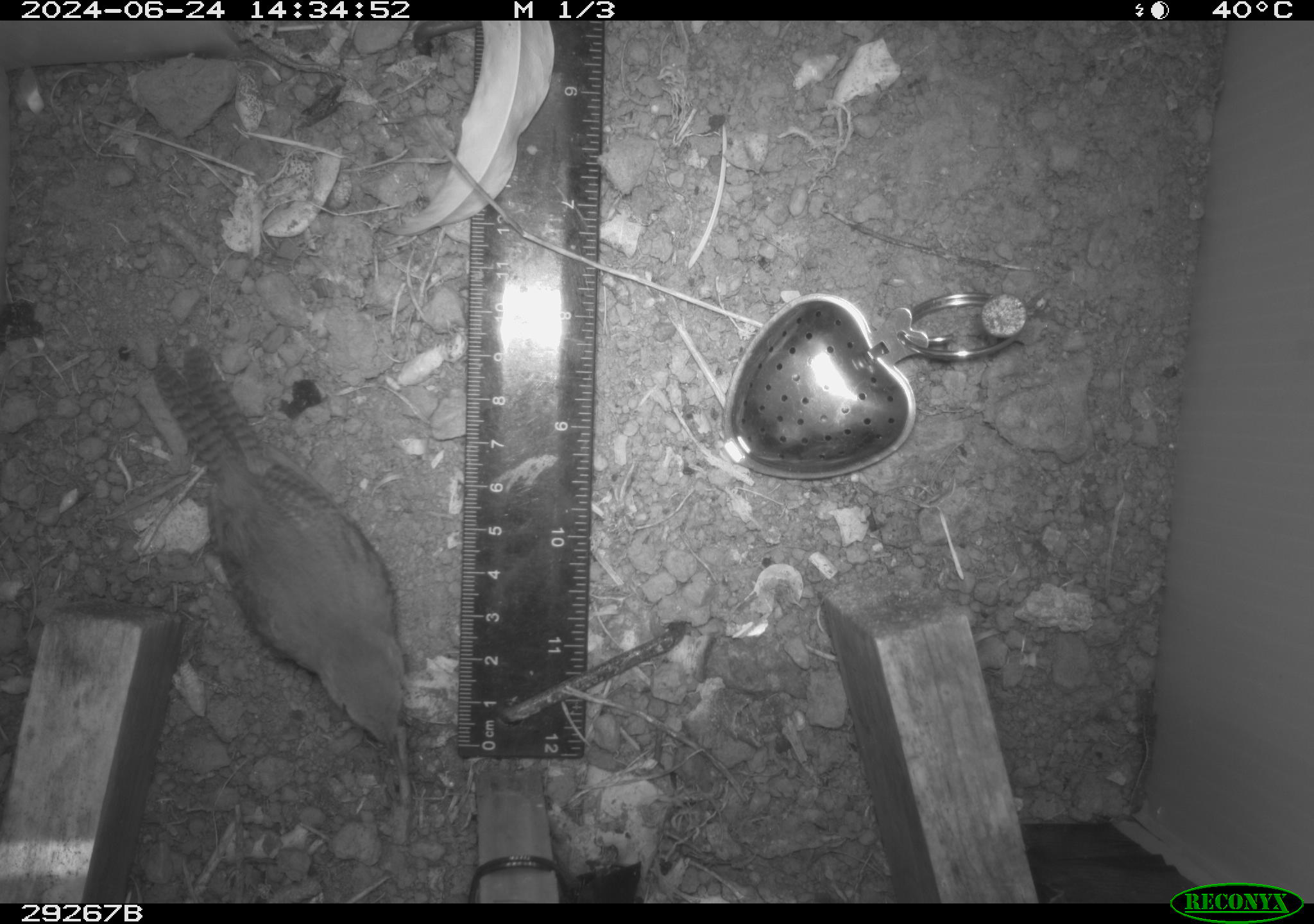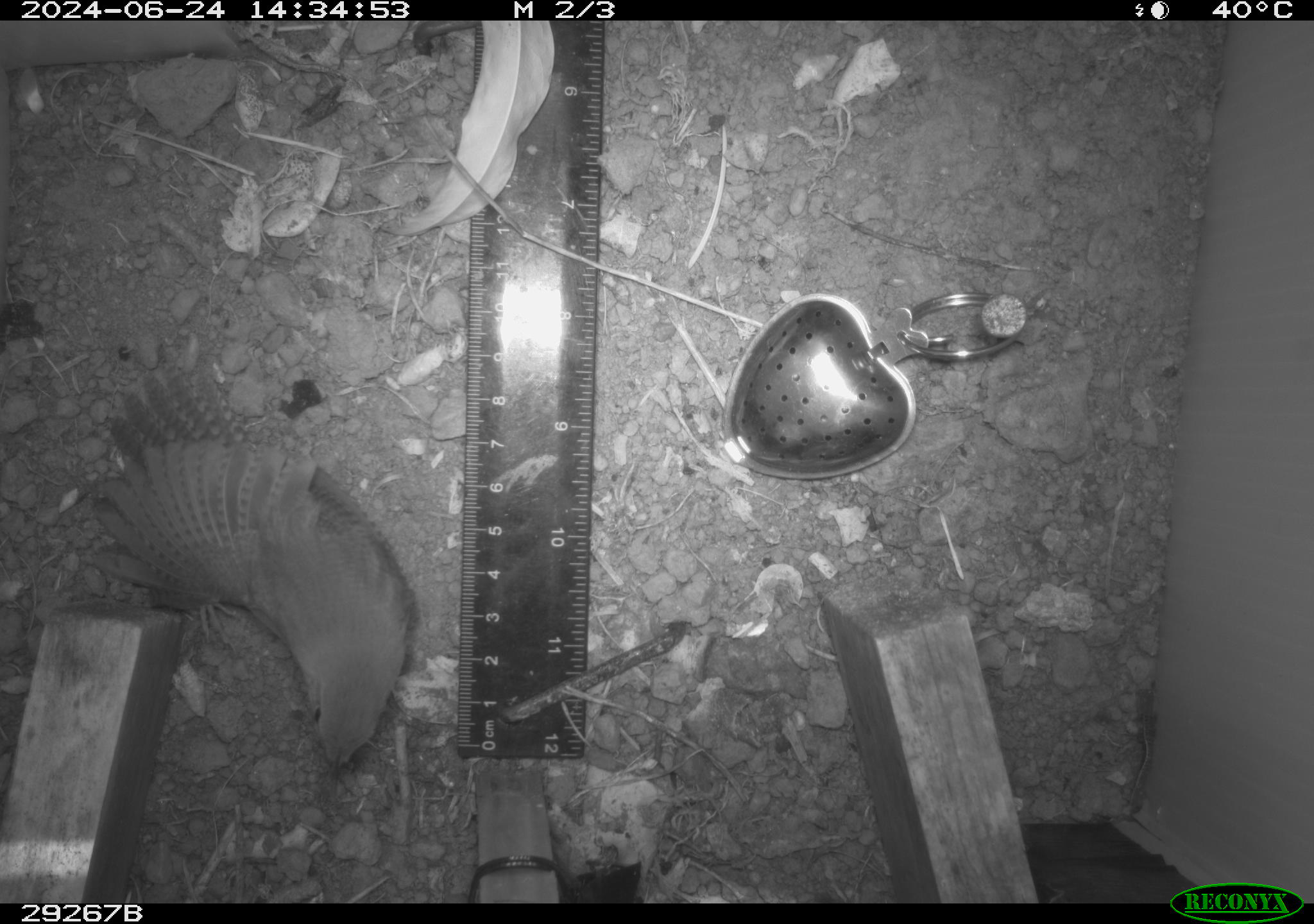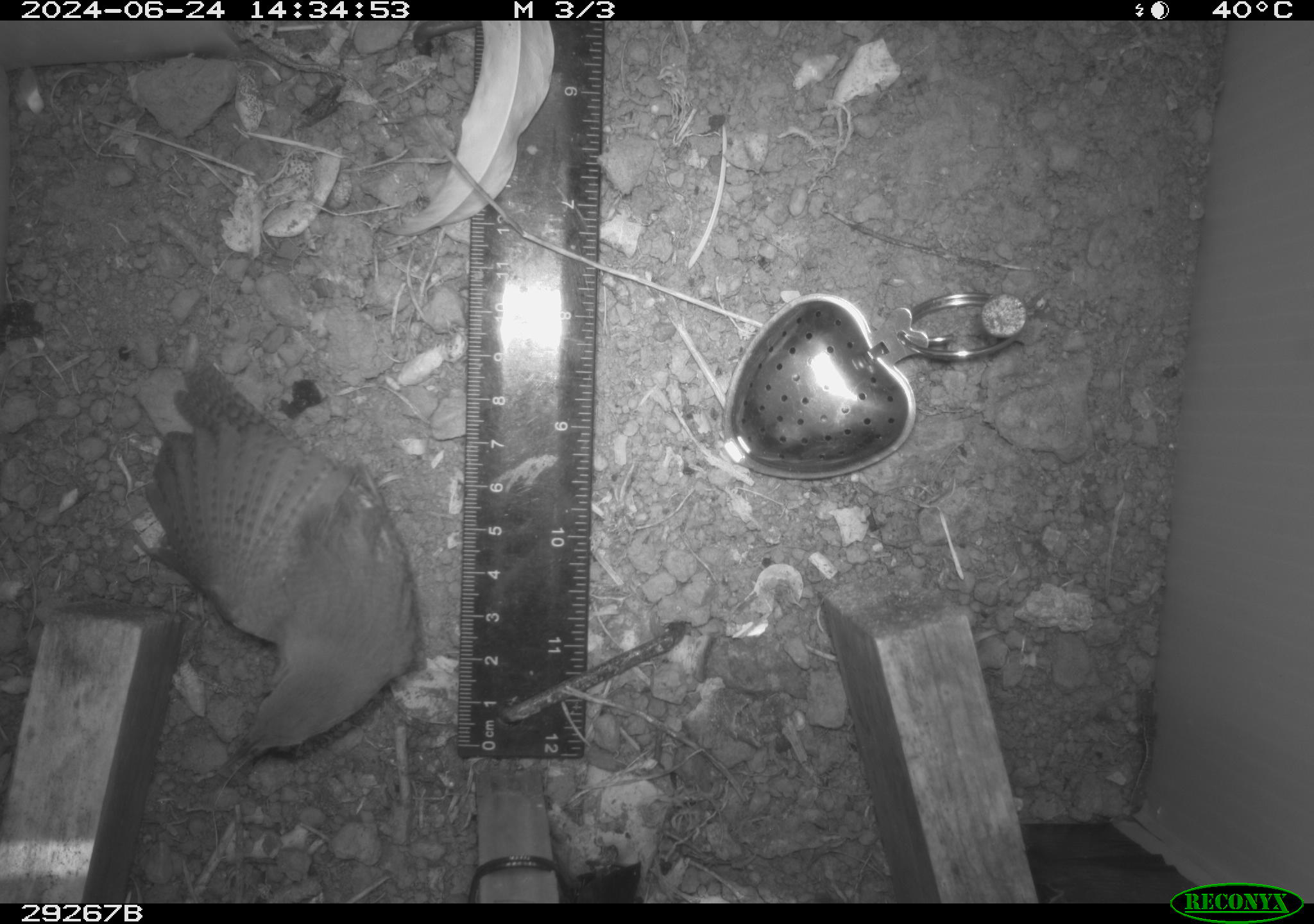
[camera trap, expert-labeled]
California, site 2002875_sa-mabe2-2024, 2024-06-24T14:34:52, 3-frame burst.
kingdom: Animalia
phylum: Chordata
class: Aves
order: Passeriformes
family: Troglodytidae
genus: Troglodytes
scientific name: Troglodytes aedon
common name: house wren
House wren (Troglodytes aedon).